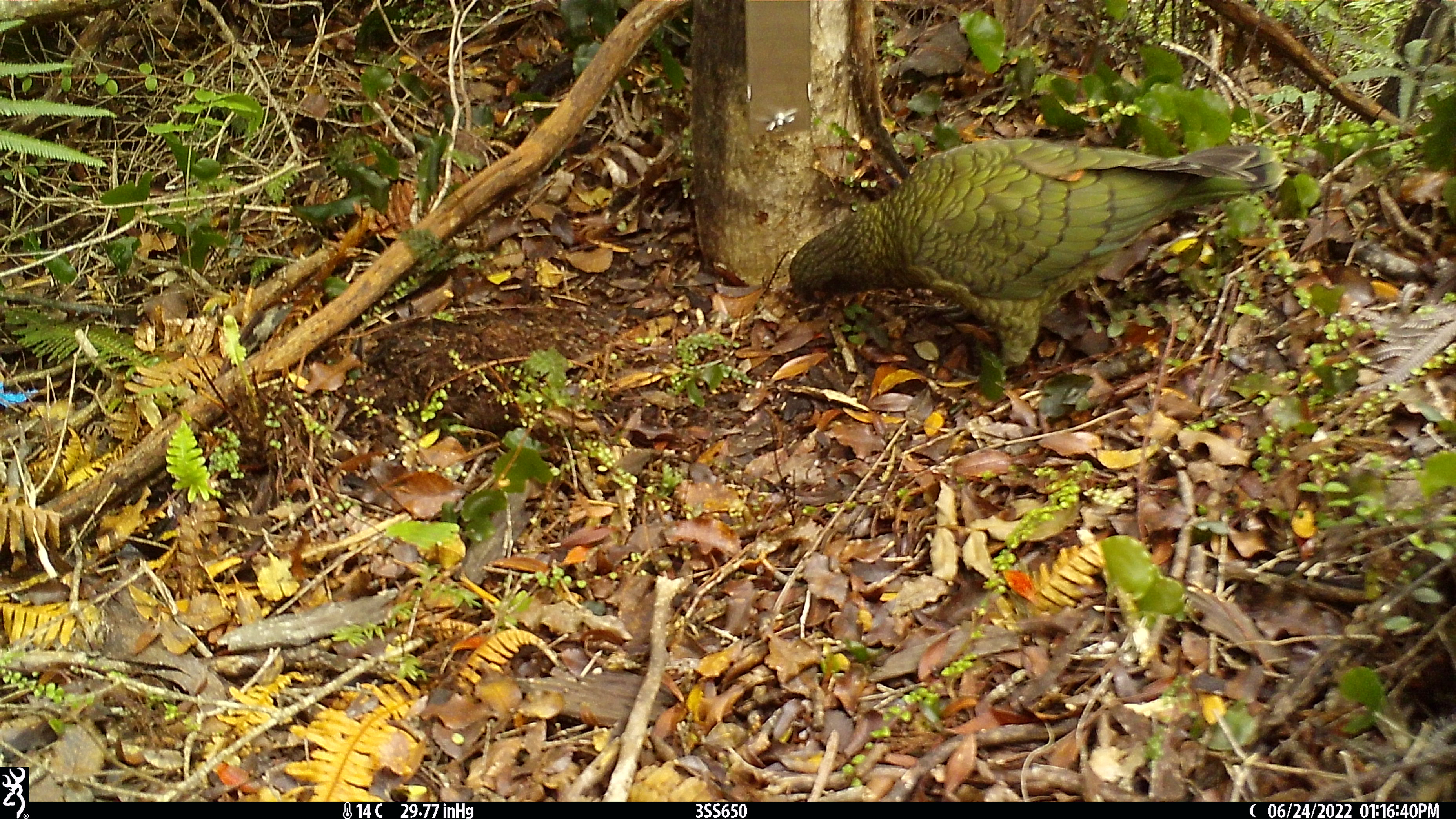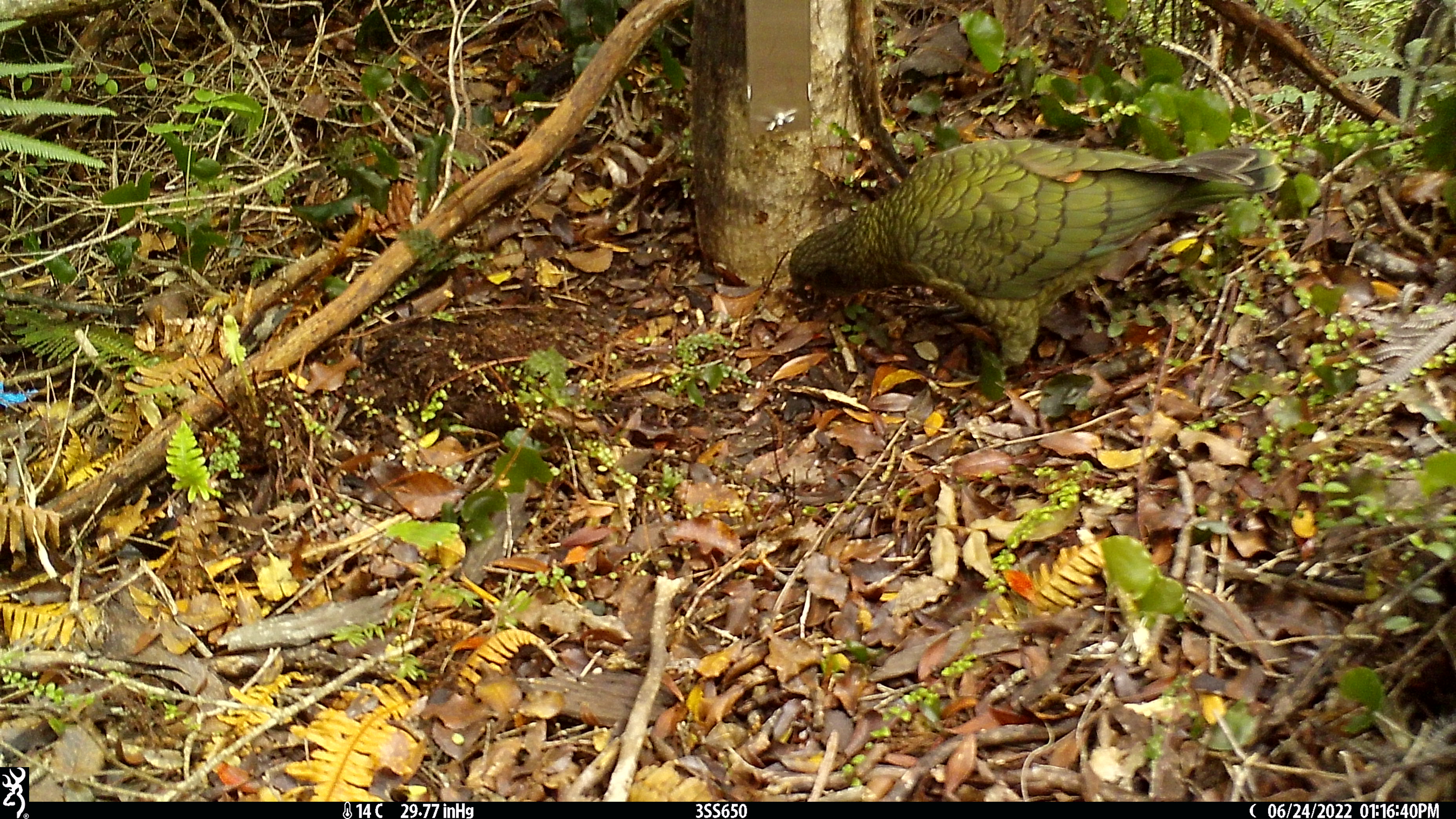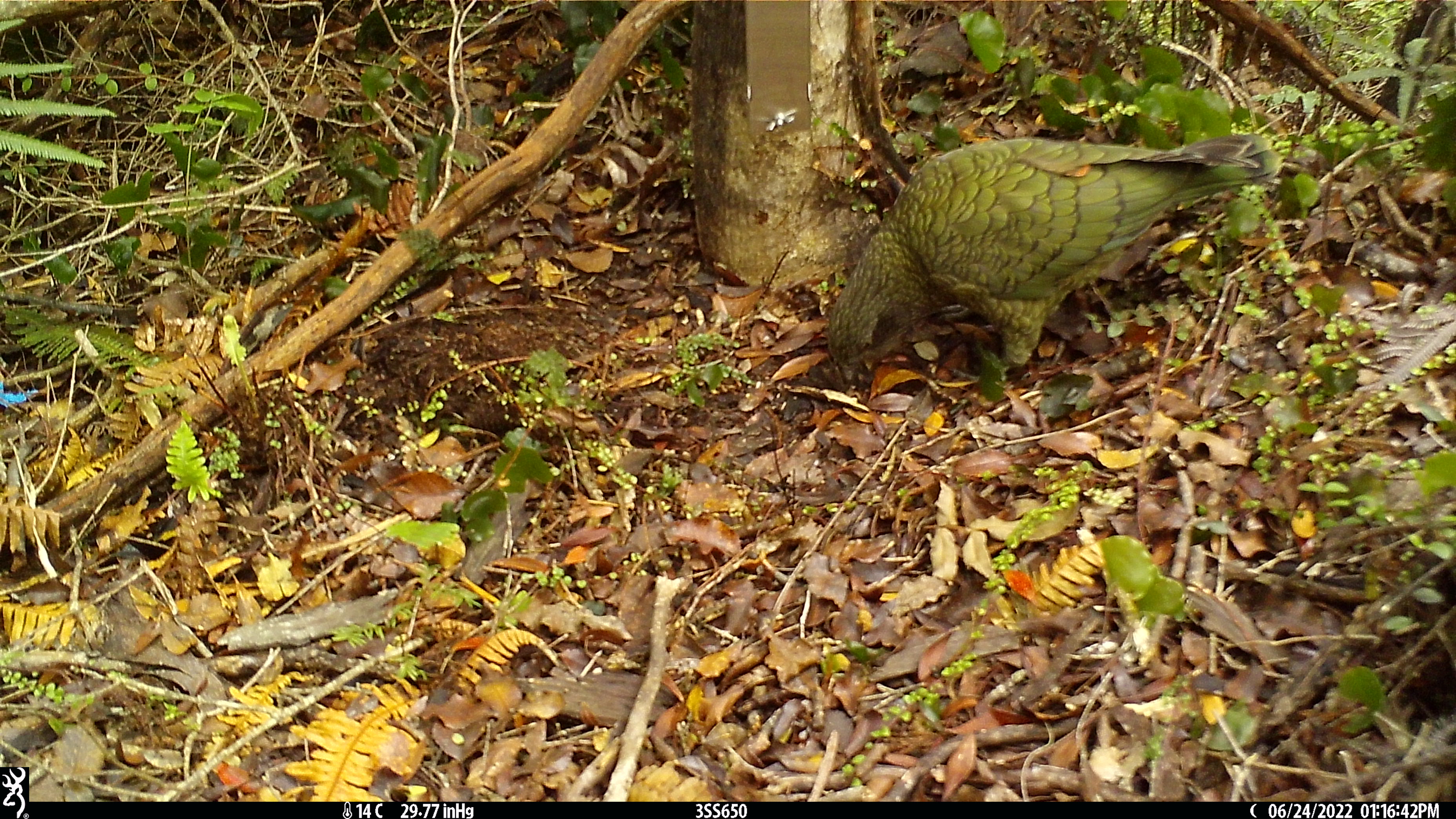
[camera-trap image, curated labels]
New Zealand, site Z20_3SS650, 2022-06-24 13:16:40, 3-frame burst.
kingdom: Animalia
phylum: Chordata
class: Aves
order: Psittaciformes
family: Strigopidae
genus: Nestor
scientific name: Nestor notabilis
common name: kea